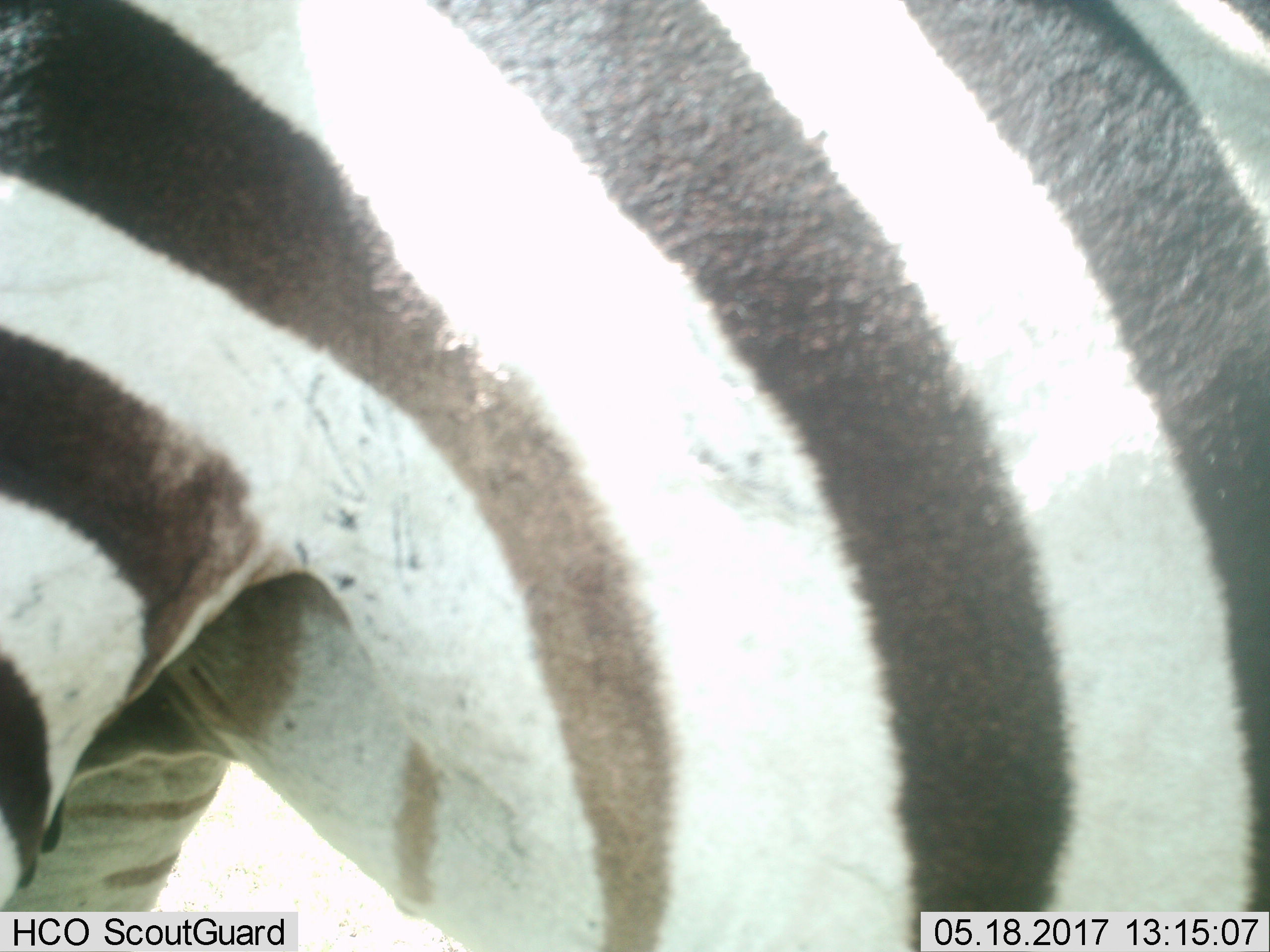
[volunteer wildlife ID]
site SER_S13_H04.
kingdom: Animalia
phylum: Chordata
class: Mammalia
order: Perissodactyla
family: Equidae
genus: Equus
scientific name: Equus quagga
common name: plains zebra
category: zebraplains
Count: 1.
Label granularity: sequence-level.